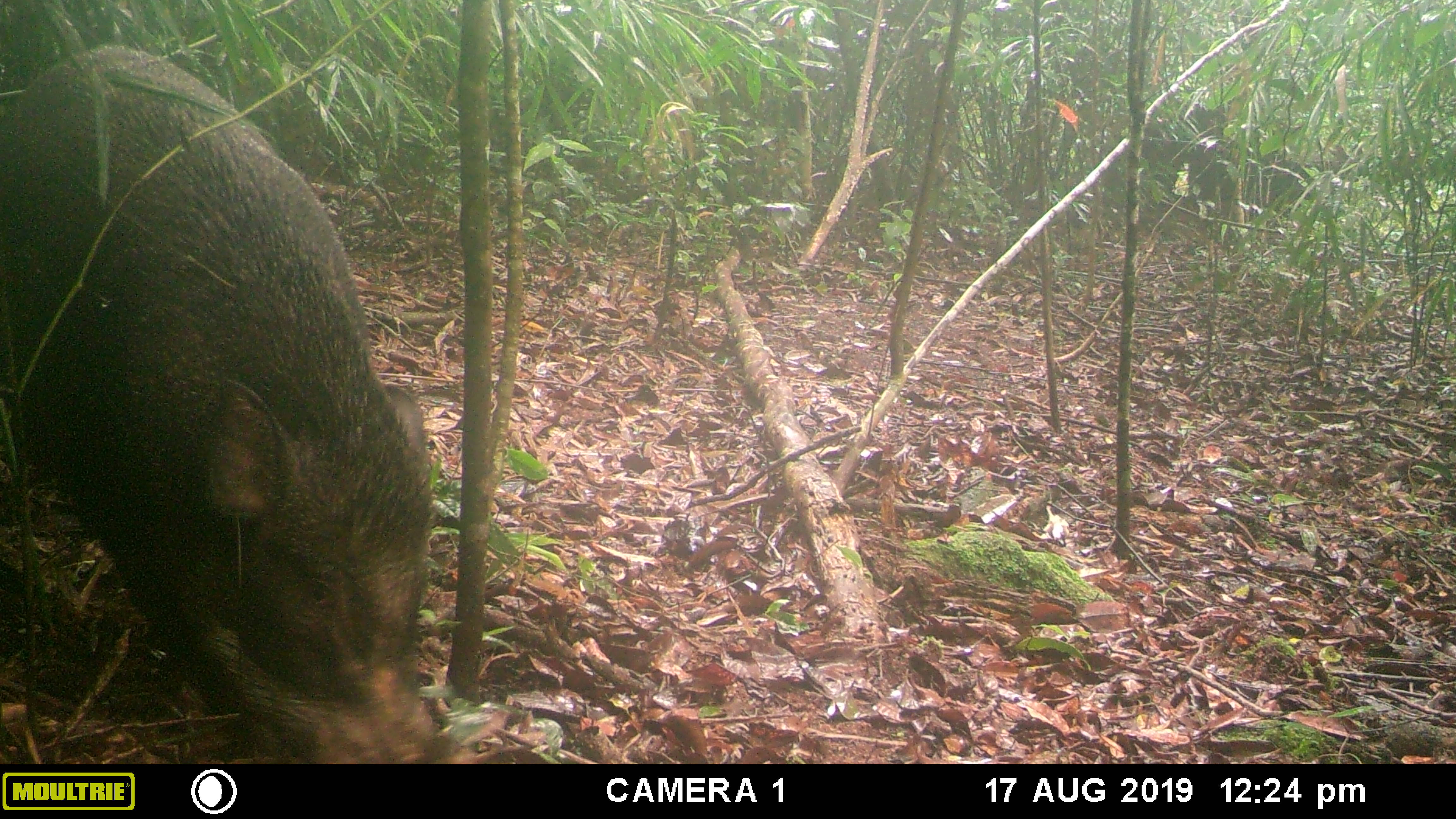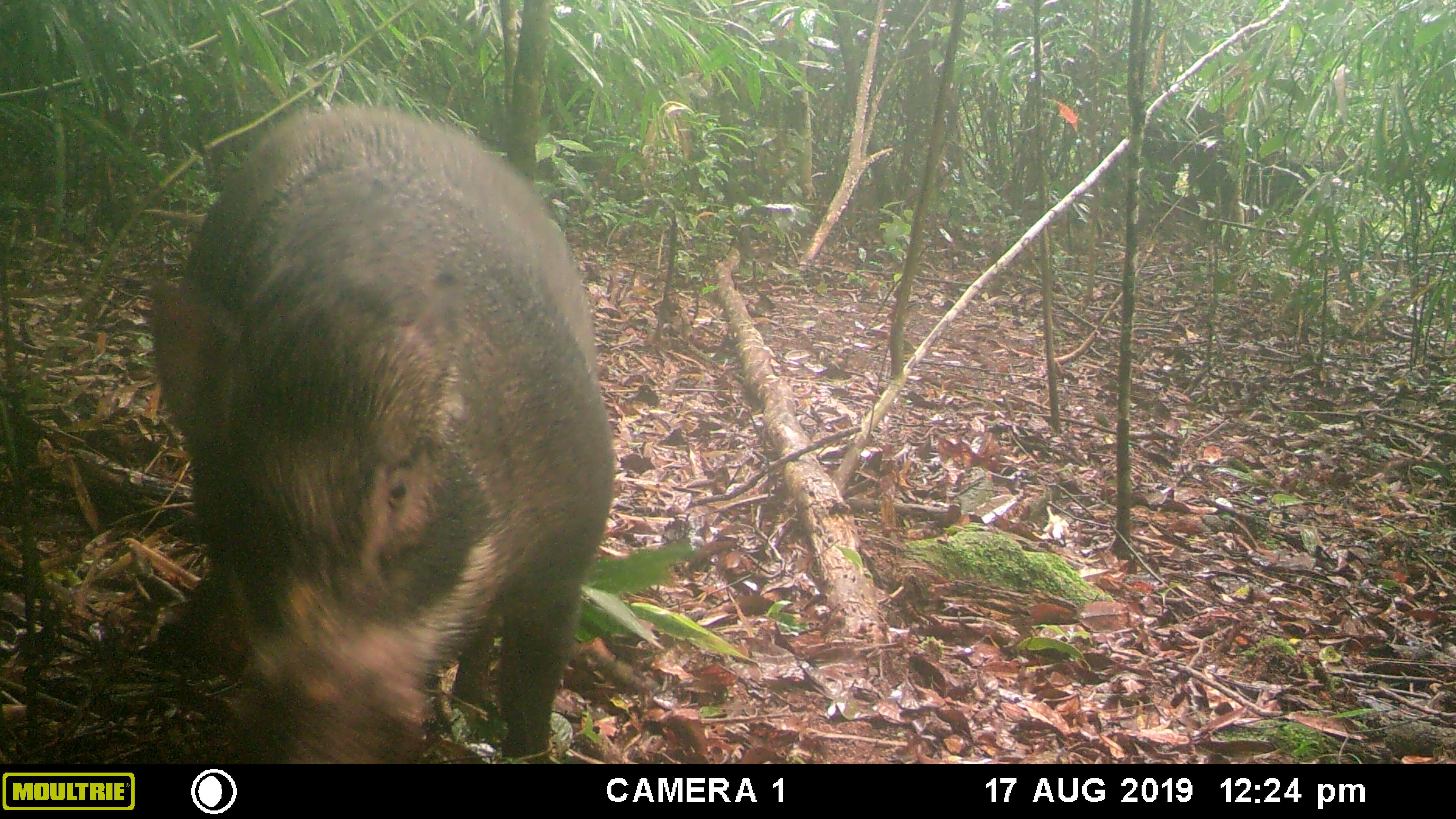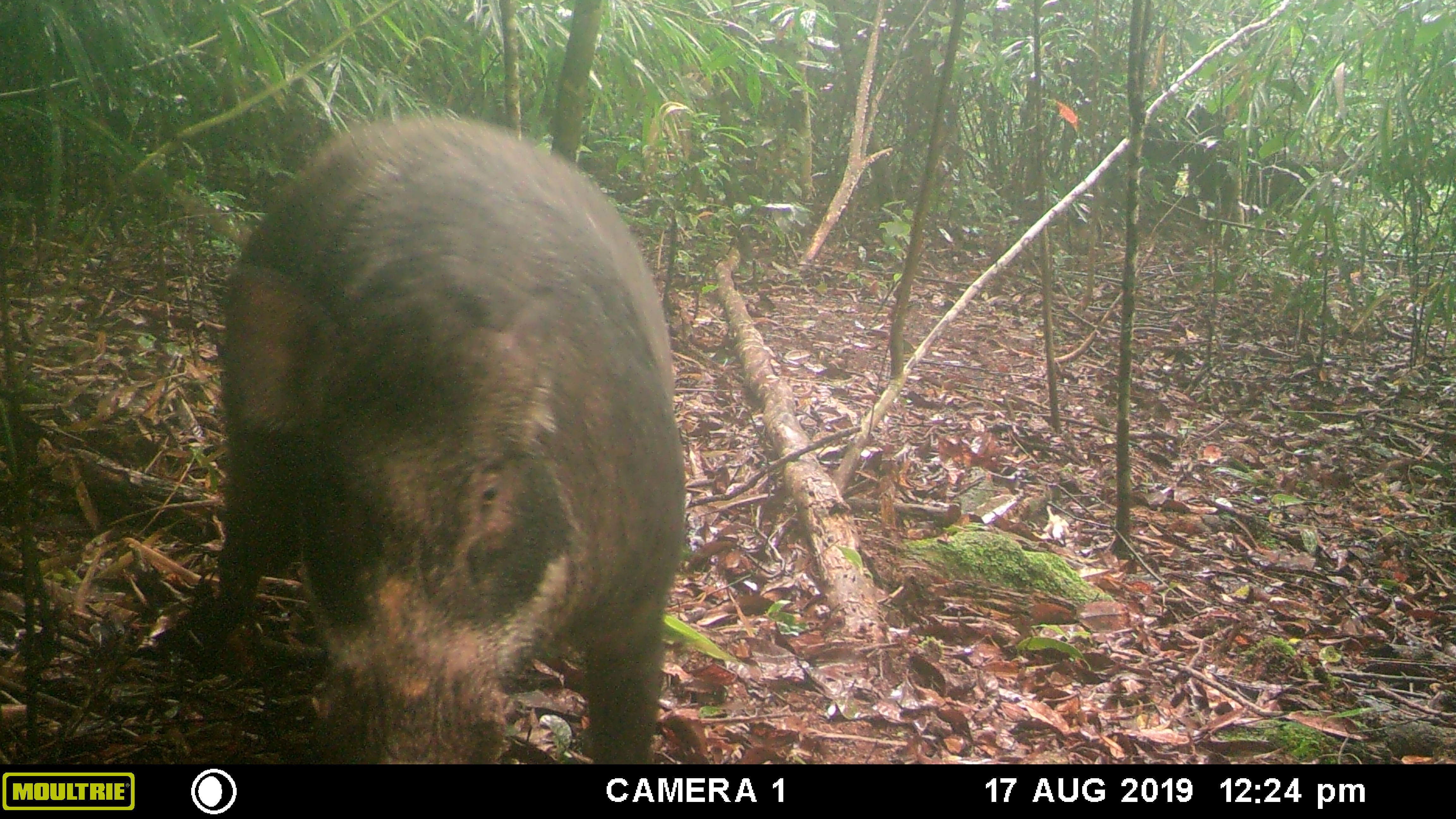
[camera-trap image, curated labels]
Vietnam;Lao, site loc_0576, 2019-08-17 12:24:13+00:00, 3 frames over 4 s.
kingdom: Animalia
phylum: Chordata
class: Mammalia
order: Artiodactyla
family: Suidae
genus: Sus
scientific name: Sus scrofa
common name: eurasian wild pig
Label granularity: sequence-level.